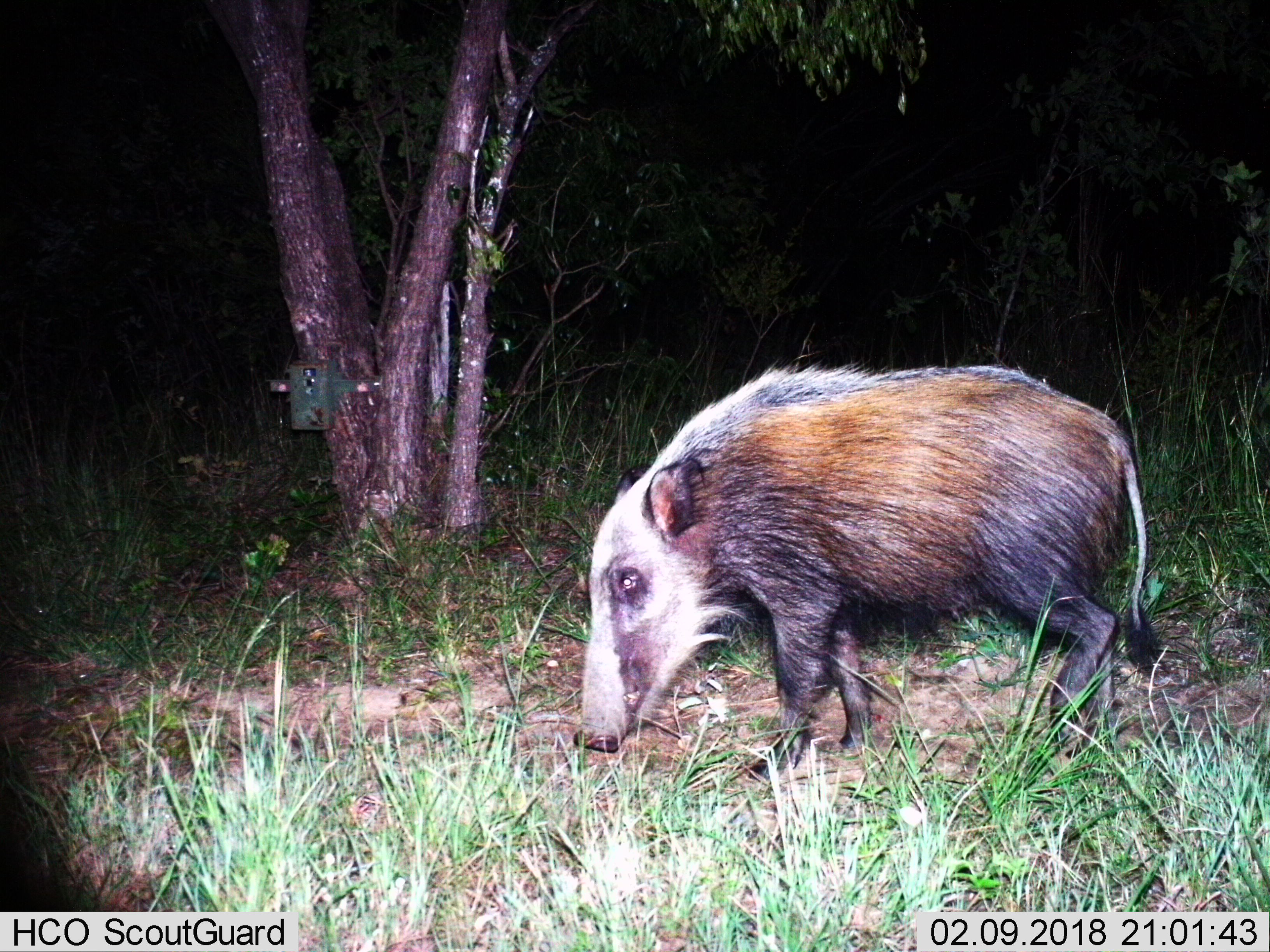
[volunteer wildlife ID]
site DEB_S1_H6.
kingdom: Animalia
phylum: Chordata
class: Mammalia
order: Artiodactyla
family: Suidae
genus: Potamochoerus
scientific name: Potamochoerus larvatus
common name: bushpig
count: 1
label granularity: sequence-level